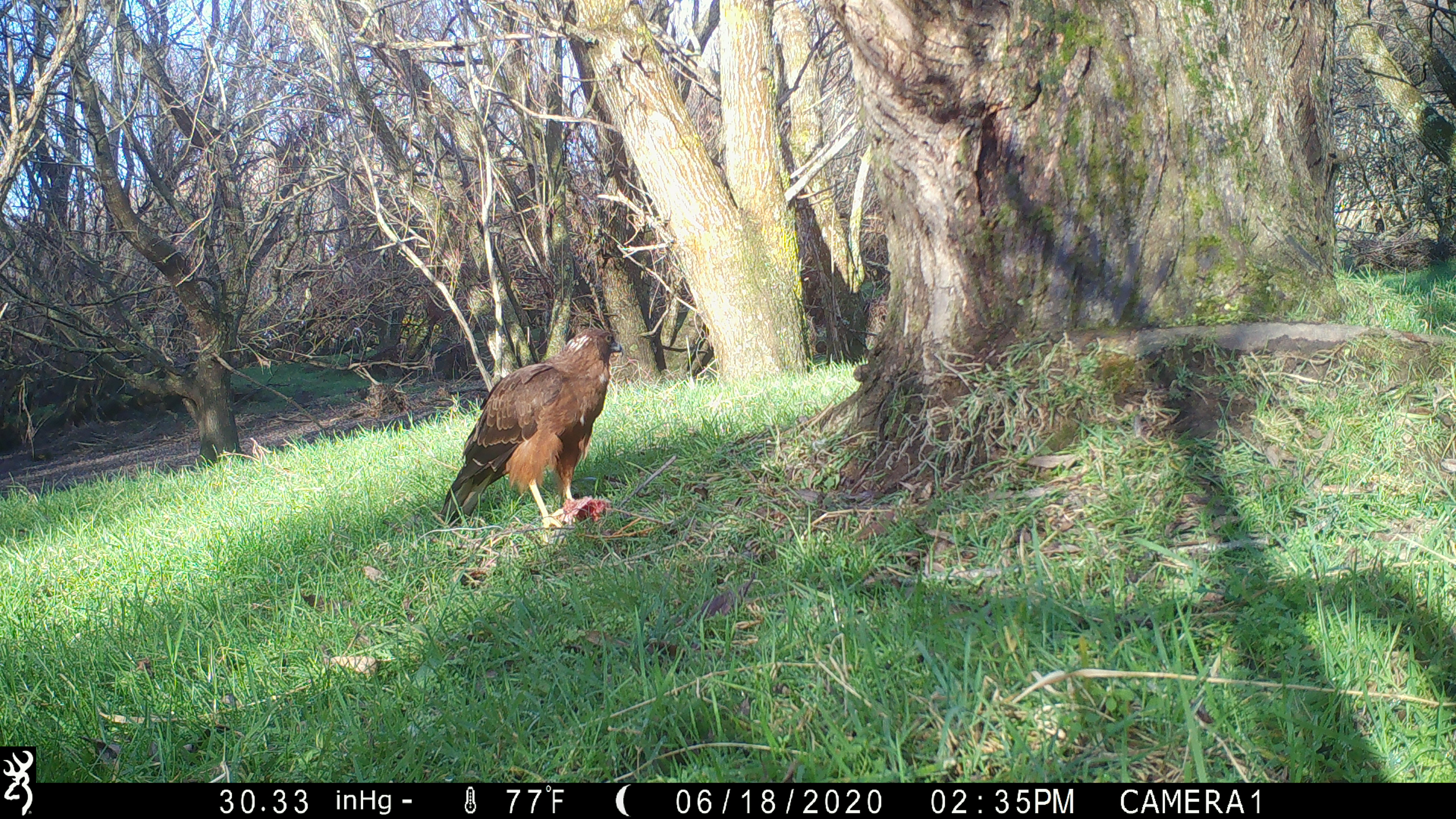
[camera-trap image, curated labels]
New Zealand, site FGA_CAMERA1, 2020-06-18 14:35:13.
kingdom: Animalia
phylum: Chordata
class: Aves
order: Accipitriformes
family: Accipitridae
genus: Circus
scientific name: Circus approximans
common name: swamp harrier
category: harrier